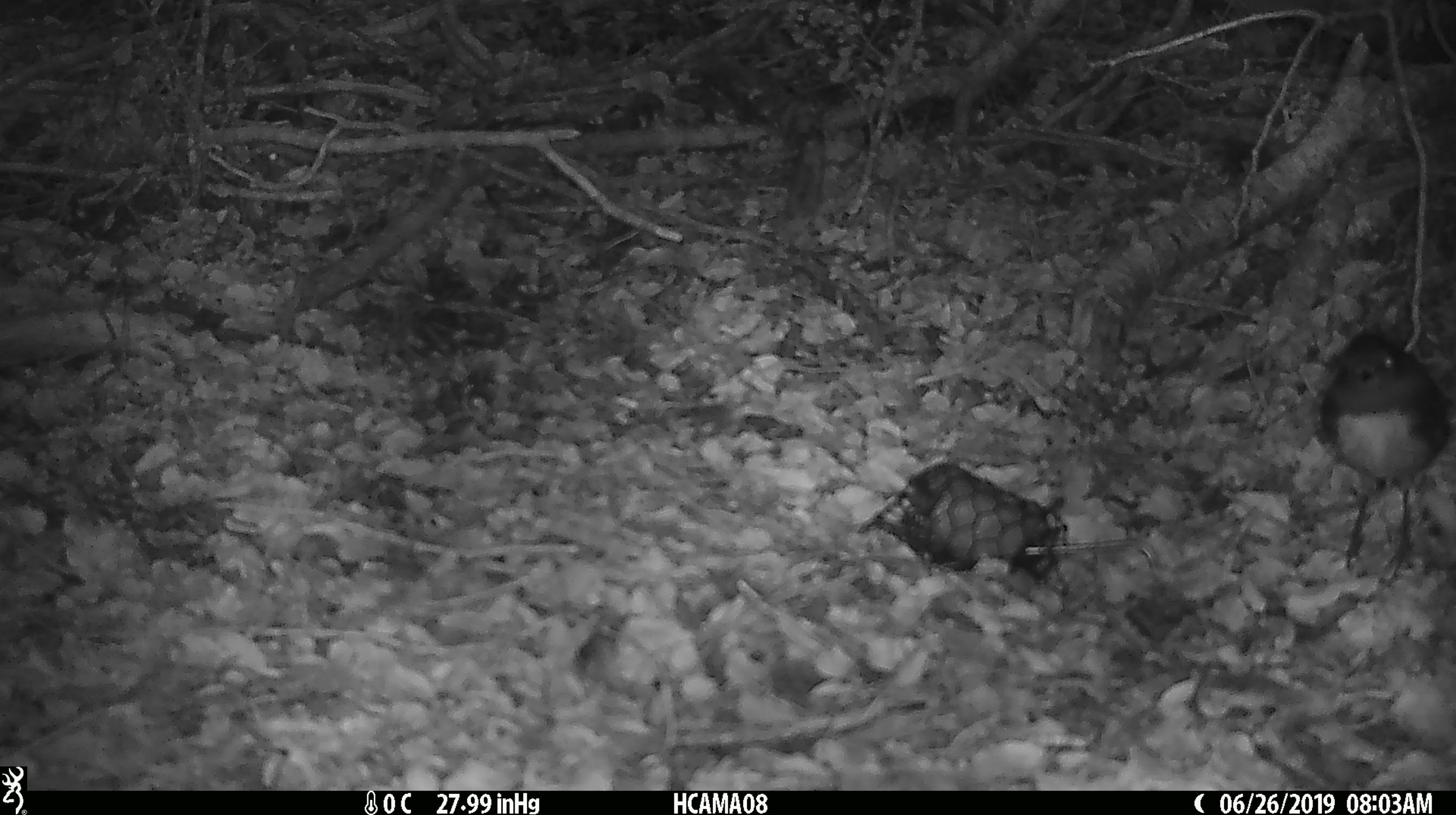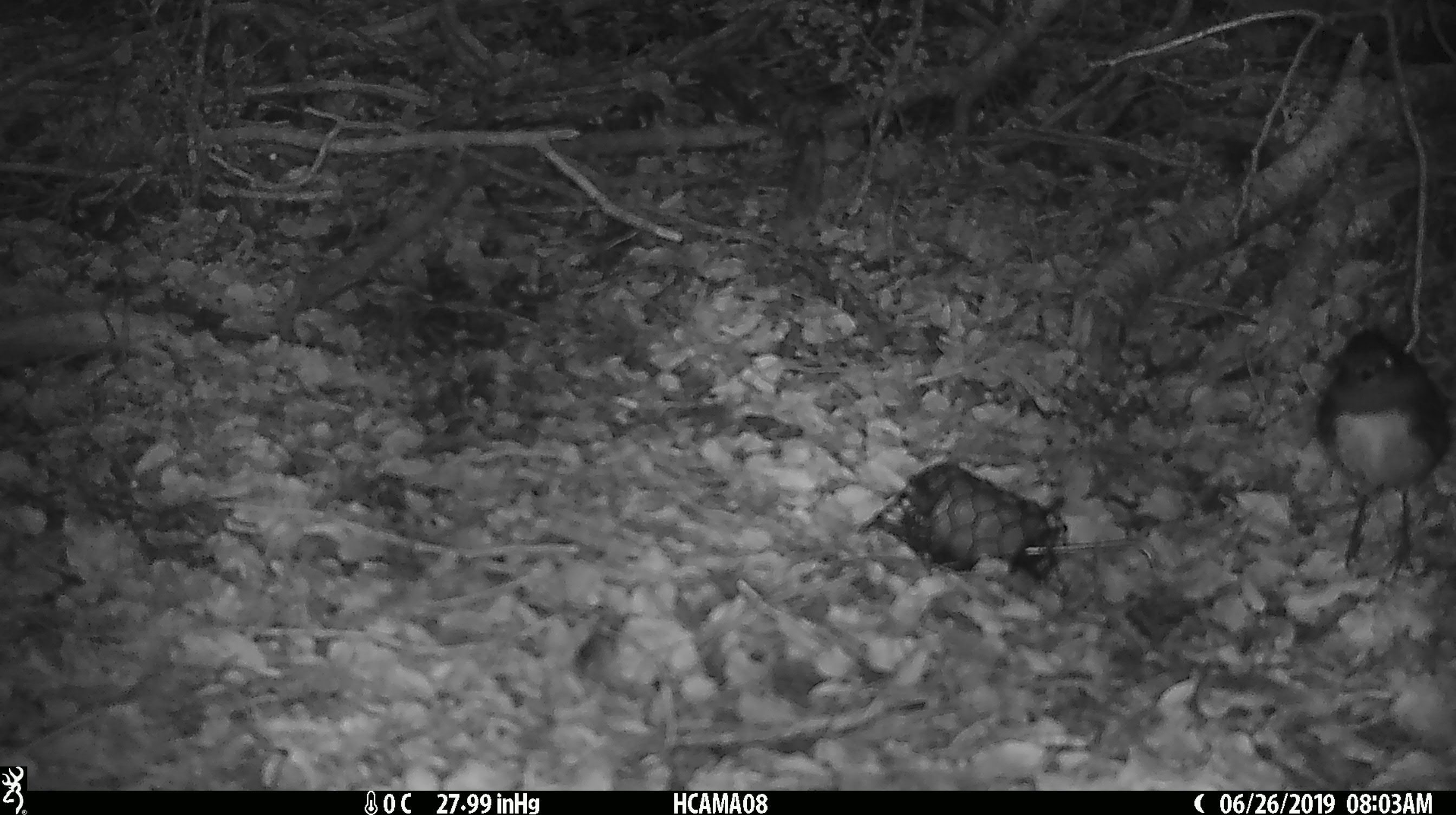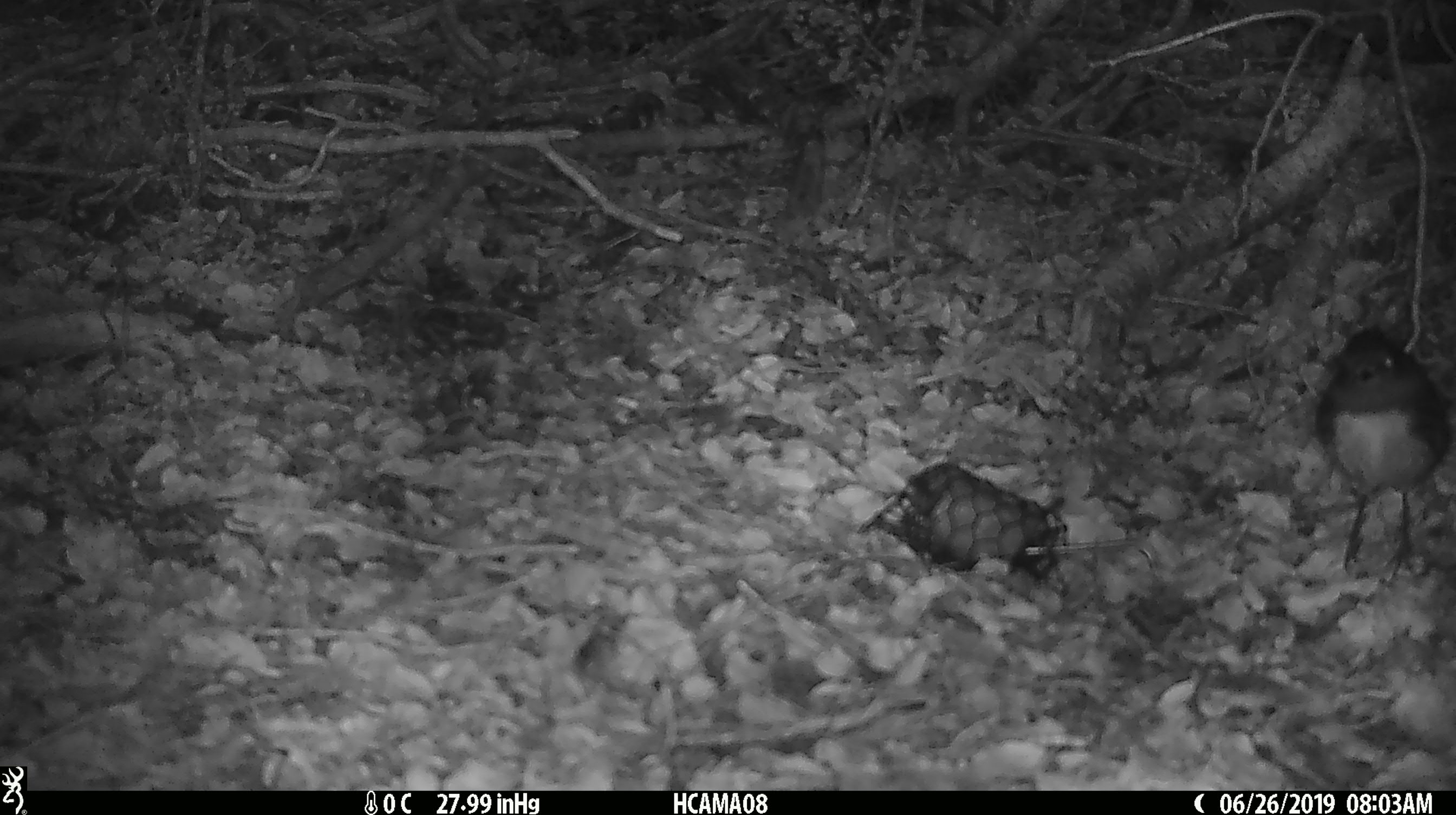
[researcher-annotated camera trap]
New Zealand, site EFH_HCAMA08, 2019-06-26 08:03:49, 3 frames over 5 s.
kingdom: Animalia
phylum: Chordata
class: Aves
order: Passeriformes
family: Petroicidae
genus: Petroica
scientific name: Petroica australis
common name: new zealand robin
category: robin